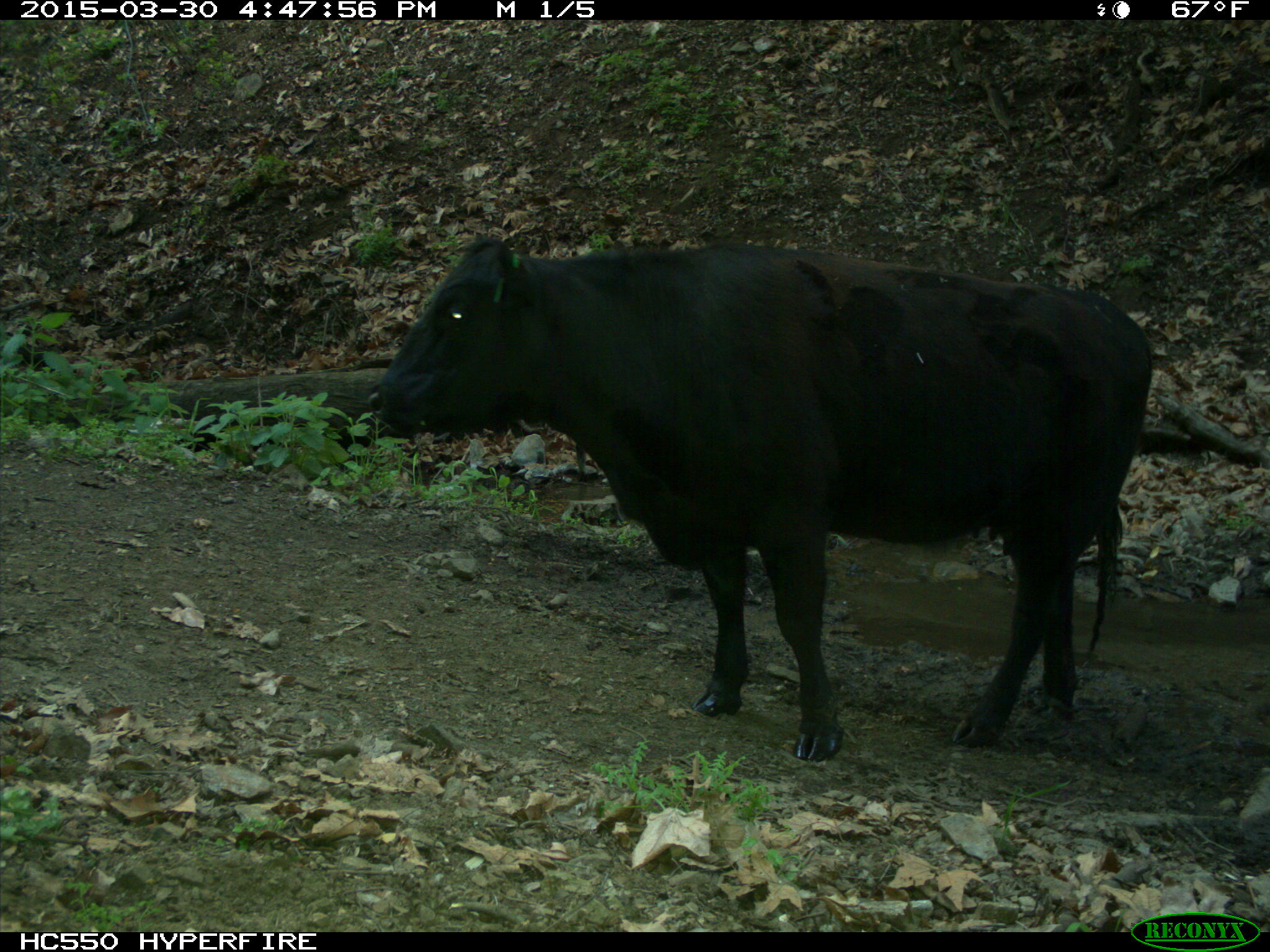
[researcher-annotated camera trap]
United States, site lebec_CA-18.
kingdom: Animalia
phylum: Chordata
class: Mammalia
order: Artiodactyla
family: Bovidae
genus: Bos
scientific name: Bos taurus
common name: domestic cow